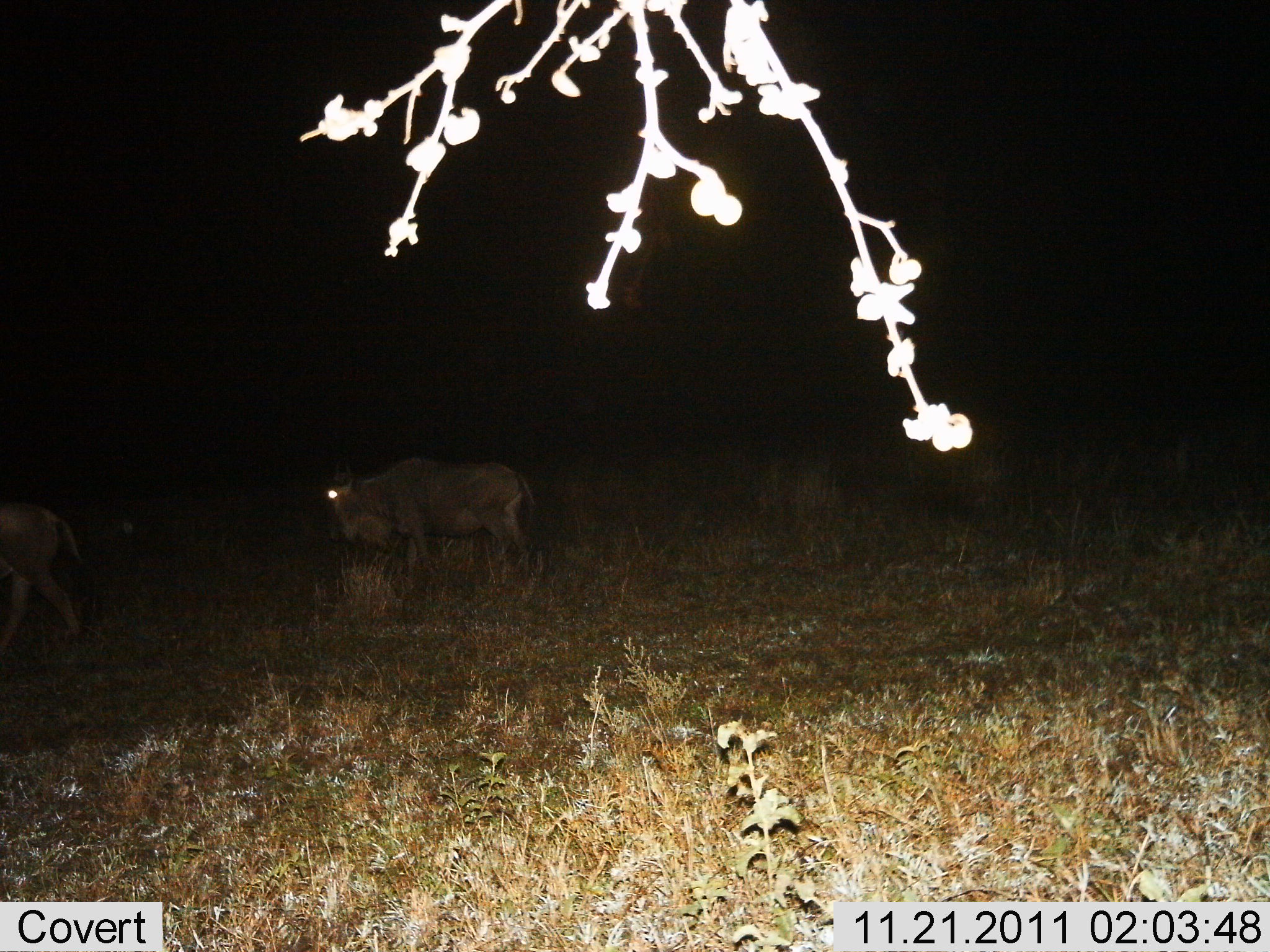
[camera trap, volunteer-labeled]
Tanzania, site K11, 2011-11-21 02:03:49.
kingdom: Animalia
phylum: Chordata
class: Mammalia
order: Artiodactyla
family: Bovidae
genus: Connochaetes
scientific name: Connochaetes taurinus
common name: blue wildebeest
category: wildebeest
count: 2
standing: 73%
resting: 0%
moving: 55%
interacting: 0%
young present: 0%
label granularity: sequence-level